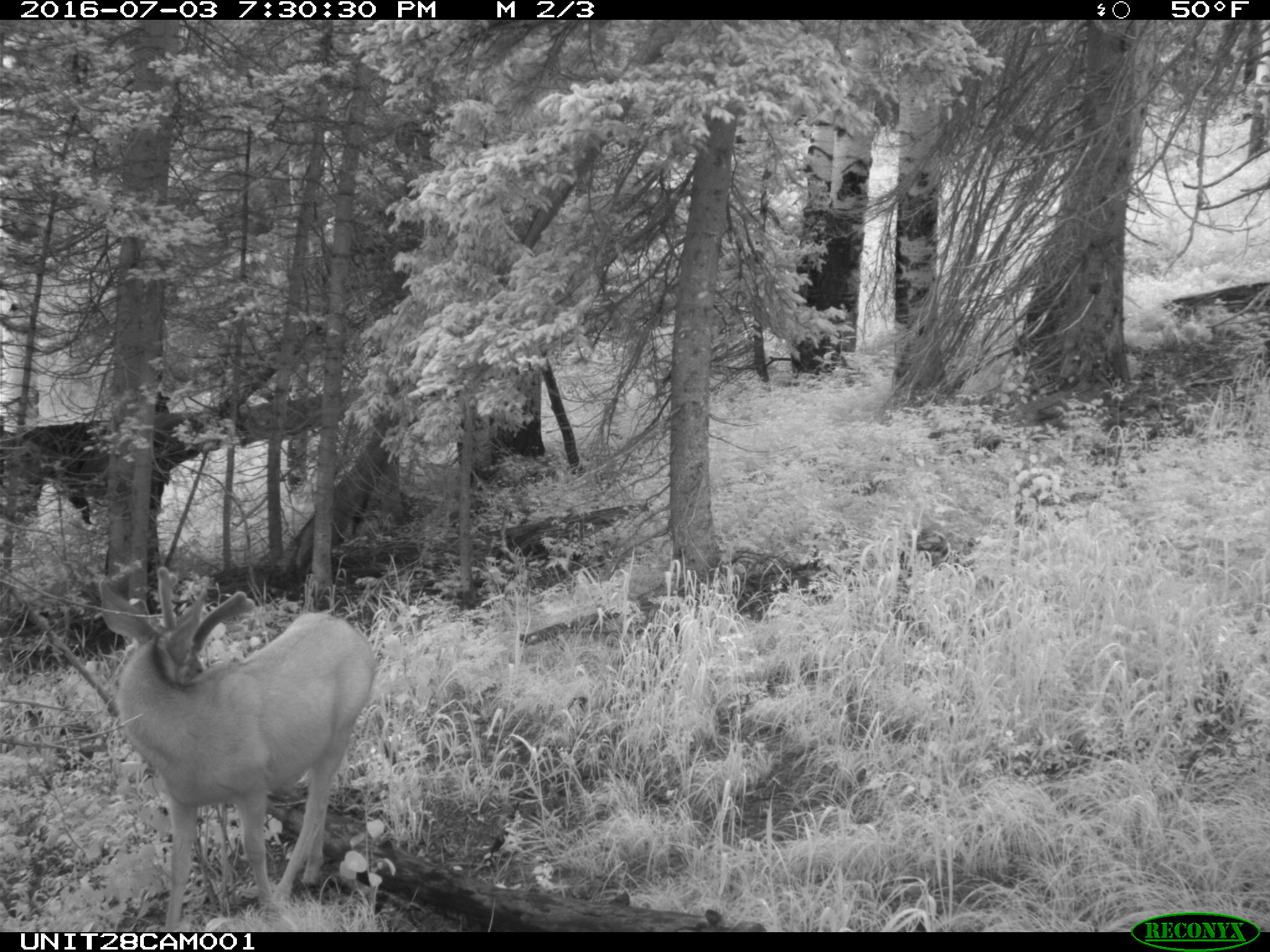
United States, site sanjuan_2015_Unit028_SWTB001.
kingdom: Animalia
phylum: Chordata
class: Mammalia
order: Artiodactyla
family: Cervidae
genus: Odocoileus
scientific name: Odocoileus hemionus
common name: mule deer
Odocoileus hemionus (mule deer).